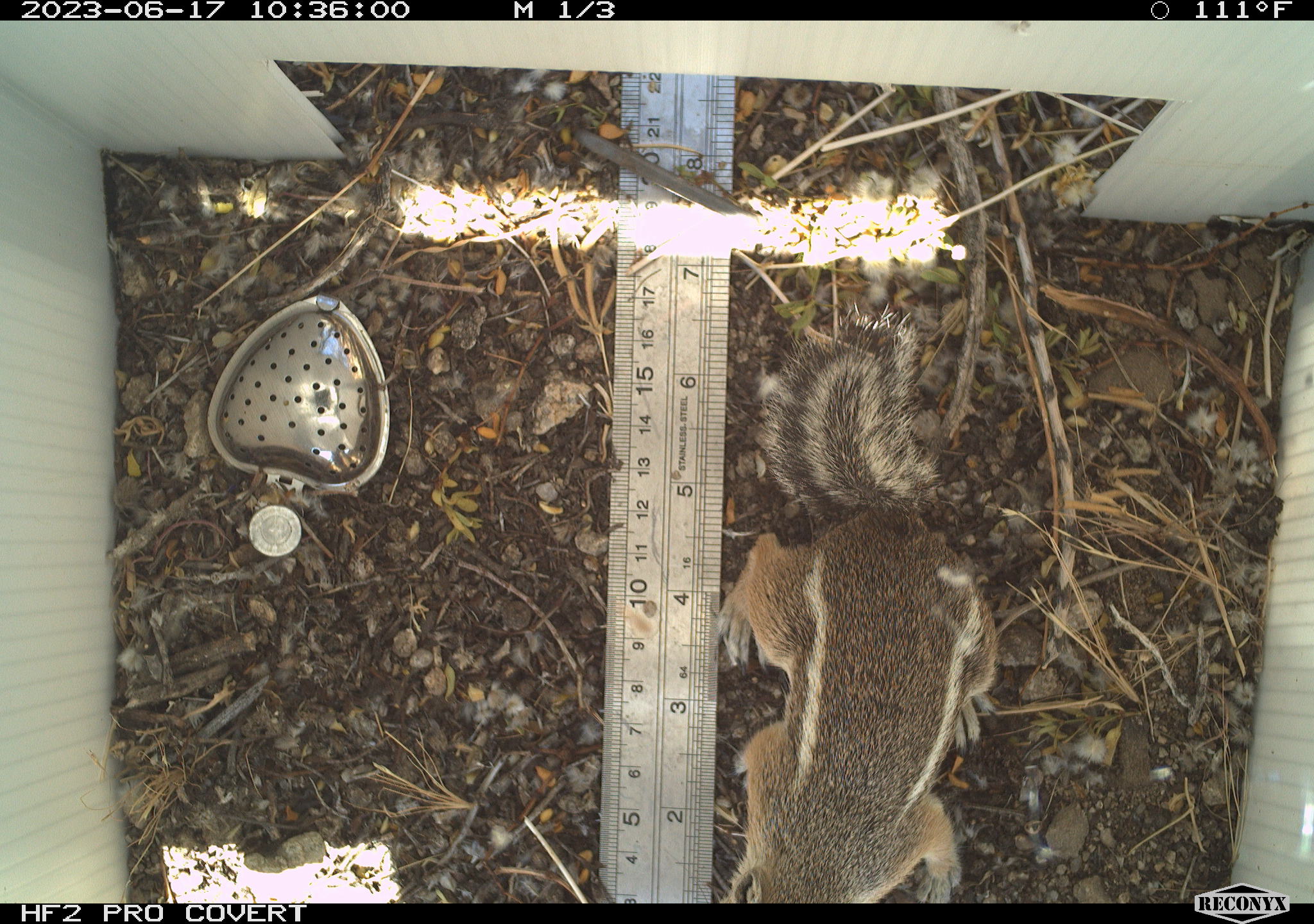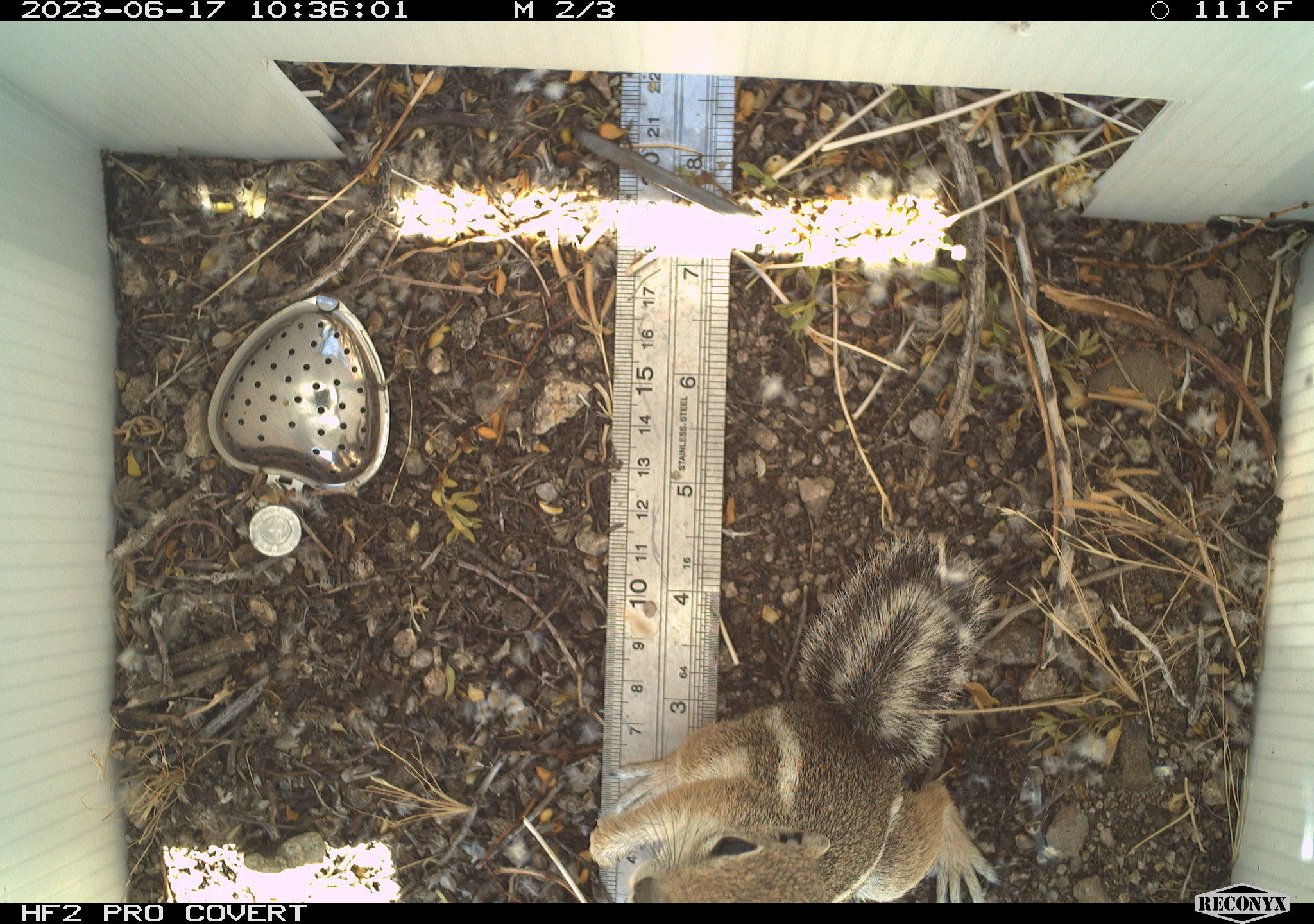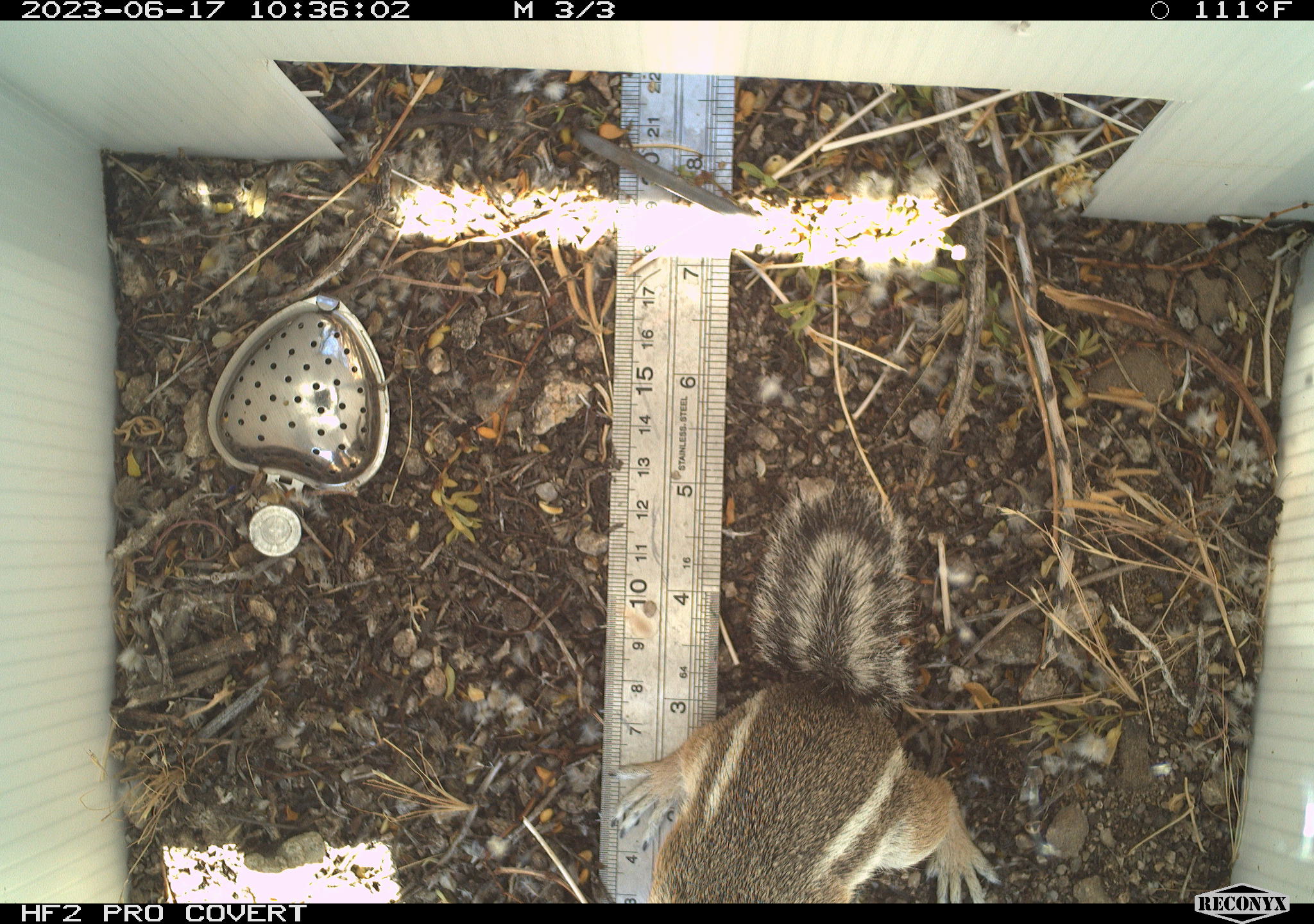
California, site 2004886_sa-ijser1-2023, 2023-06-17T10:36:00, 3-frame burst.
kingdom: Animalia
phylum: Chordata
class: Mammalia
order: Rodentia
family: Sciuridae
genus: Ammospermophilus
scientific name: Ammospermophilus leucurus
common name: white-tailed antelope squirrel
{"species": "white-tailed antelope squirrel (Ammospermophilus leucurus)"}